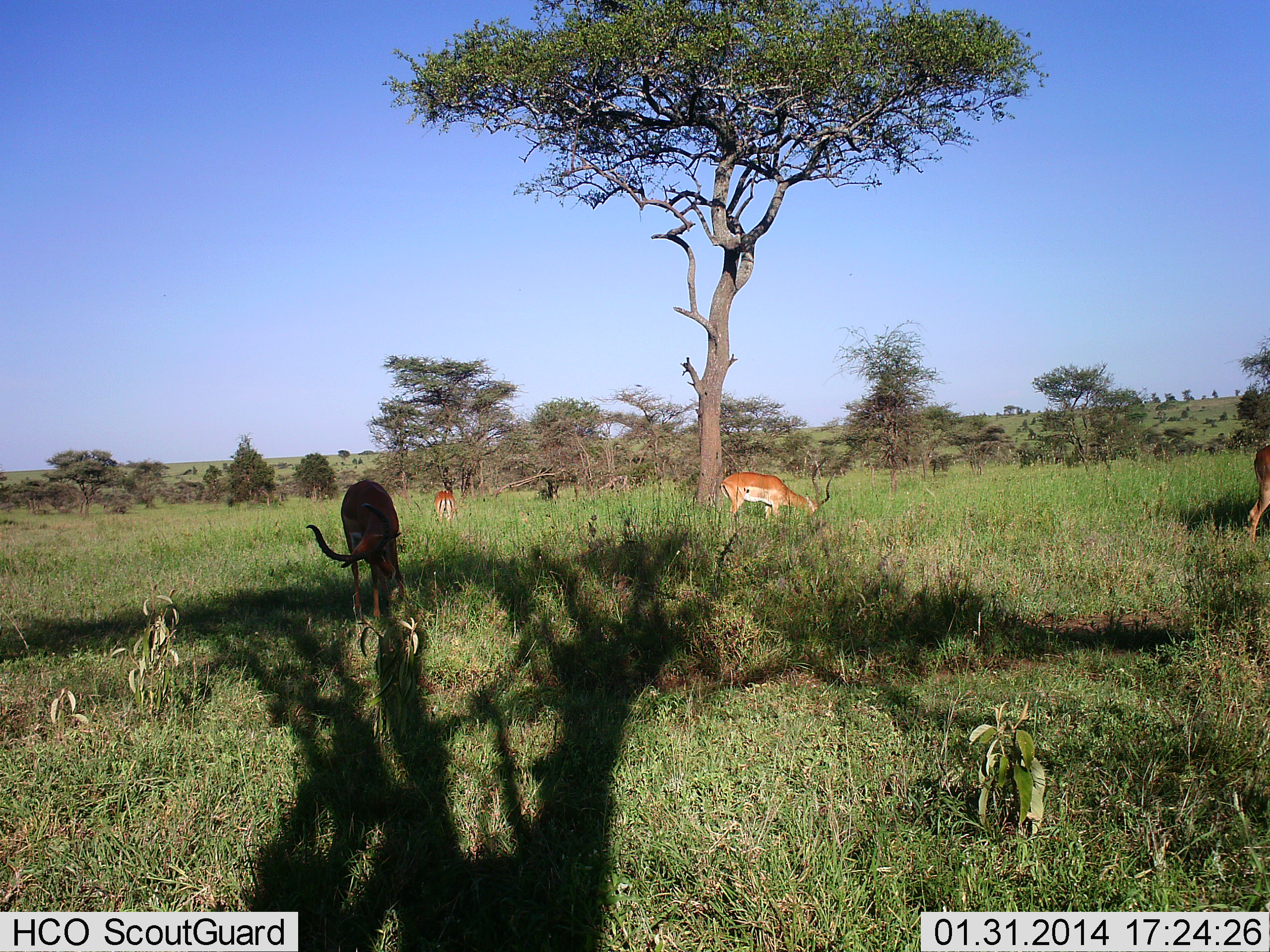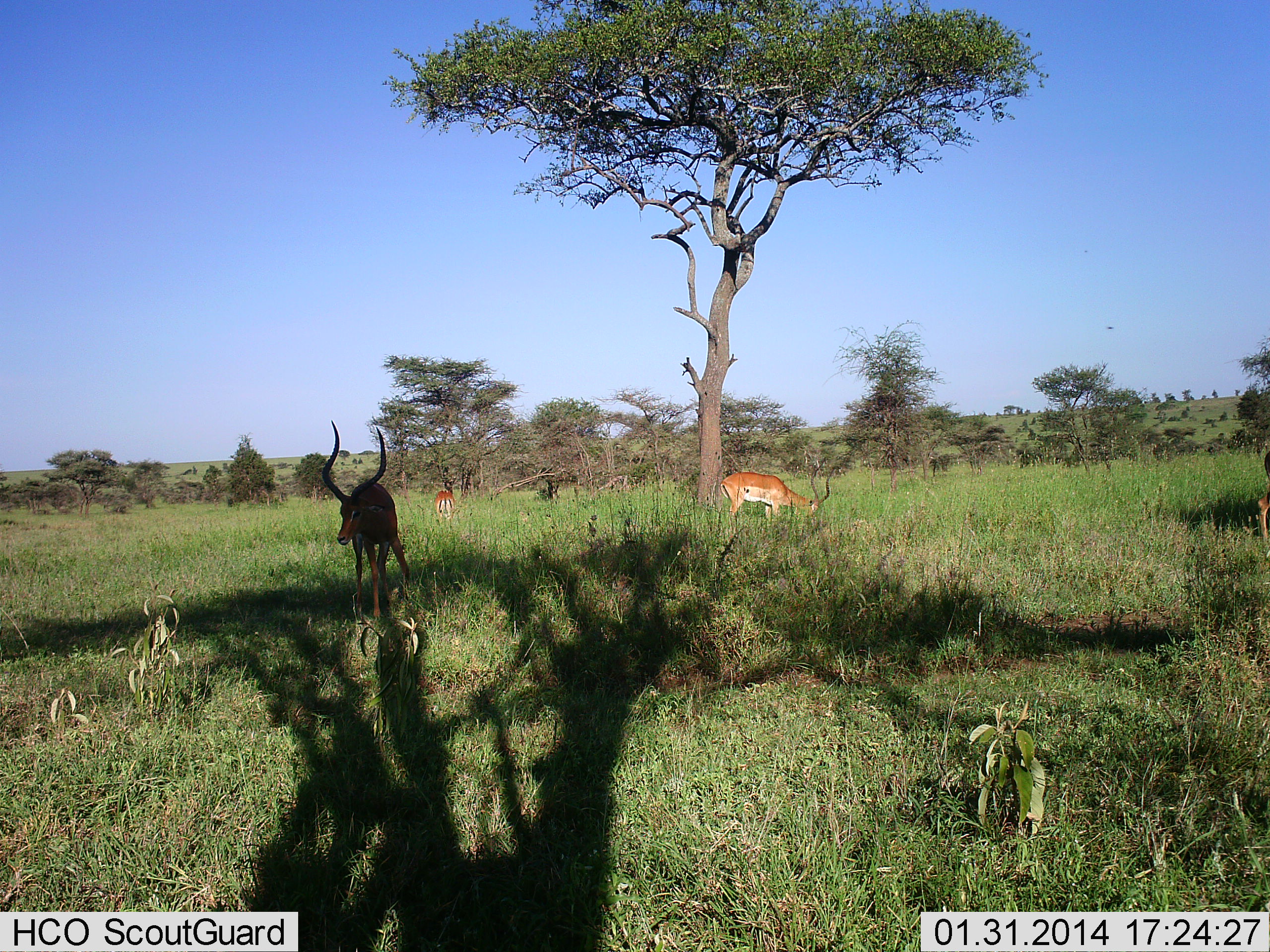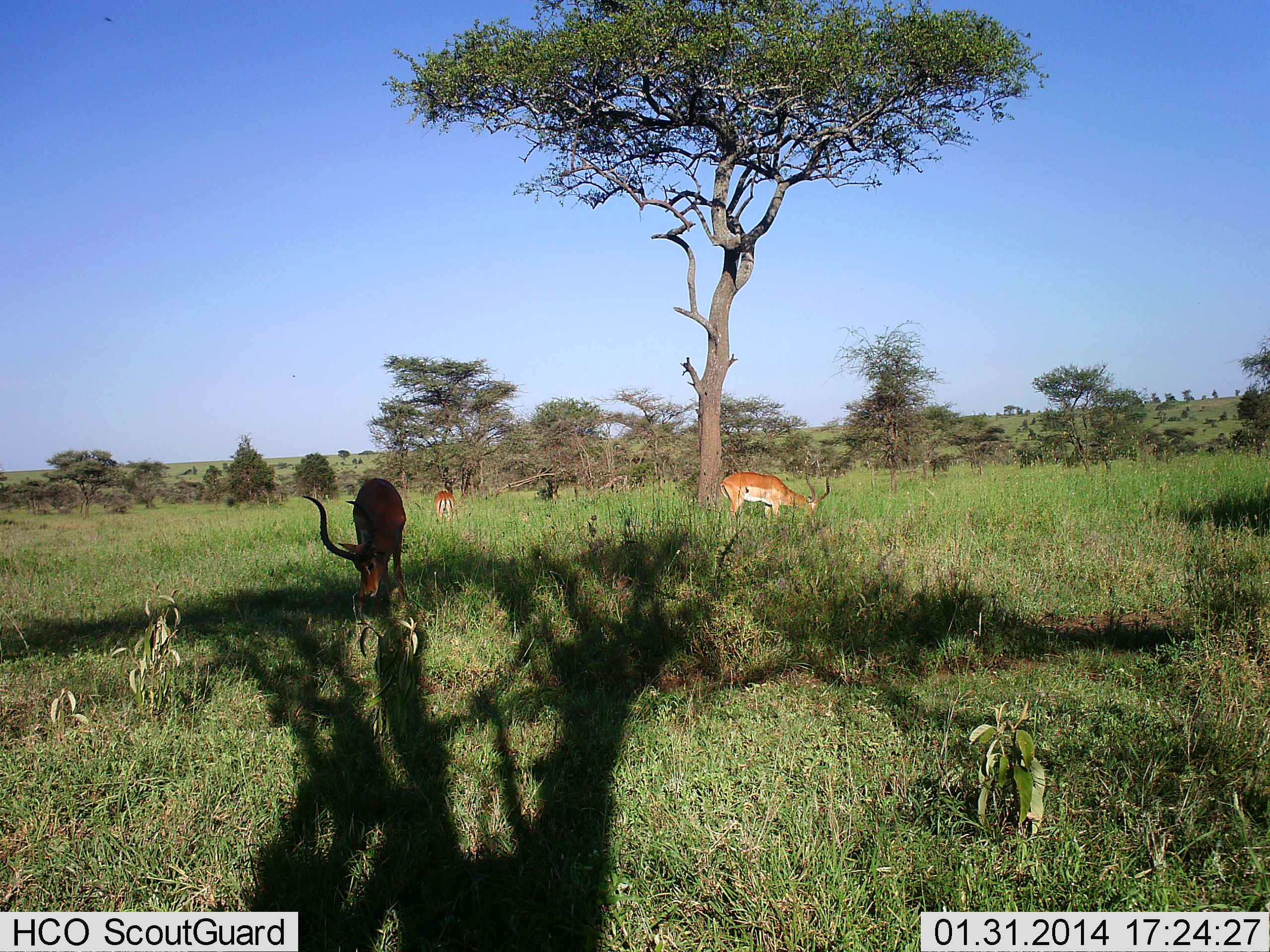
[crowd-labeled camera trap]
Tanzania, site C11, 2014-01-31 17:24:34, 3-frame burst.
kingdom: Animalia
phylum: Chordata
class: Mammalia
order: Artiodactyla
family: Bovidae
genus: Aepyceros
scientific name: Aepyceros melampus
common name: impala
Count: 4.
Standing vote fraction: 64%.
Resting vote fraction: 0%.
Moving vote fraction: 45%.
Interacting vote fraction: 0%.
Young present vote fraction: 0%.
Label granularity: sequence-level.